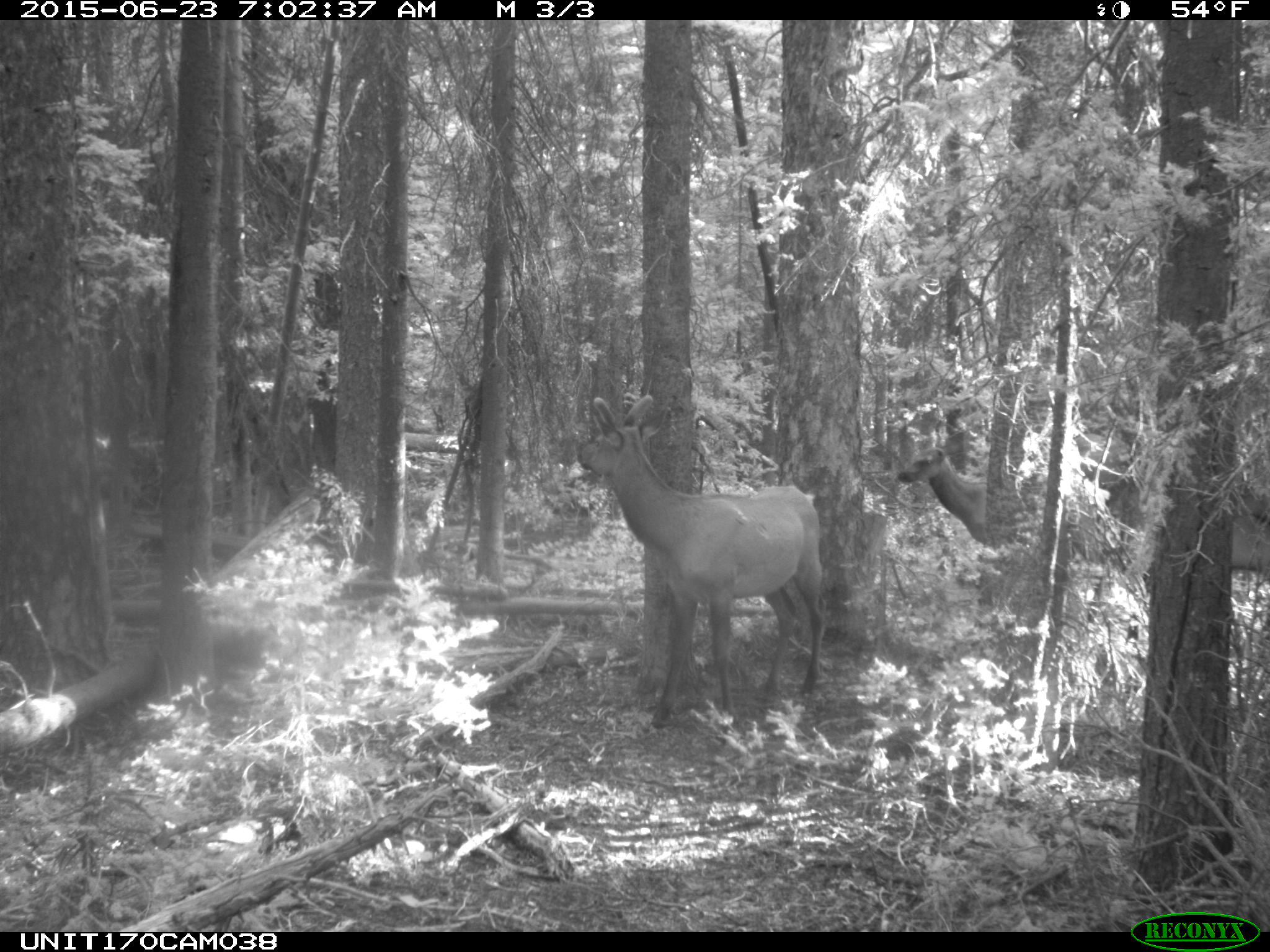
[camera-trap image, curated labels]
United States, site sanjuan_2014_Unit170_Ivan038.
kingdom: Animalia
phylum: Chordata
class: Mammalia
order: Artiodactyla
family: Cervidae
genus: Cervus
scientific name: Cervus elaphus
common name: red deer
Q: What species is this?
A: Cervus elaphus (red deer).